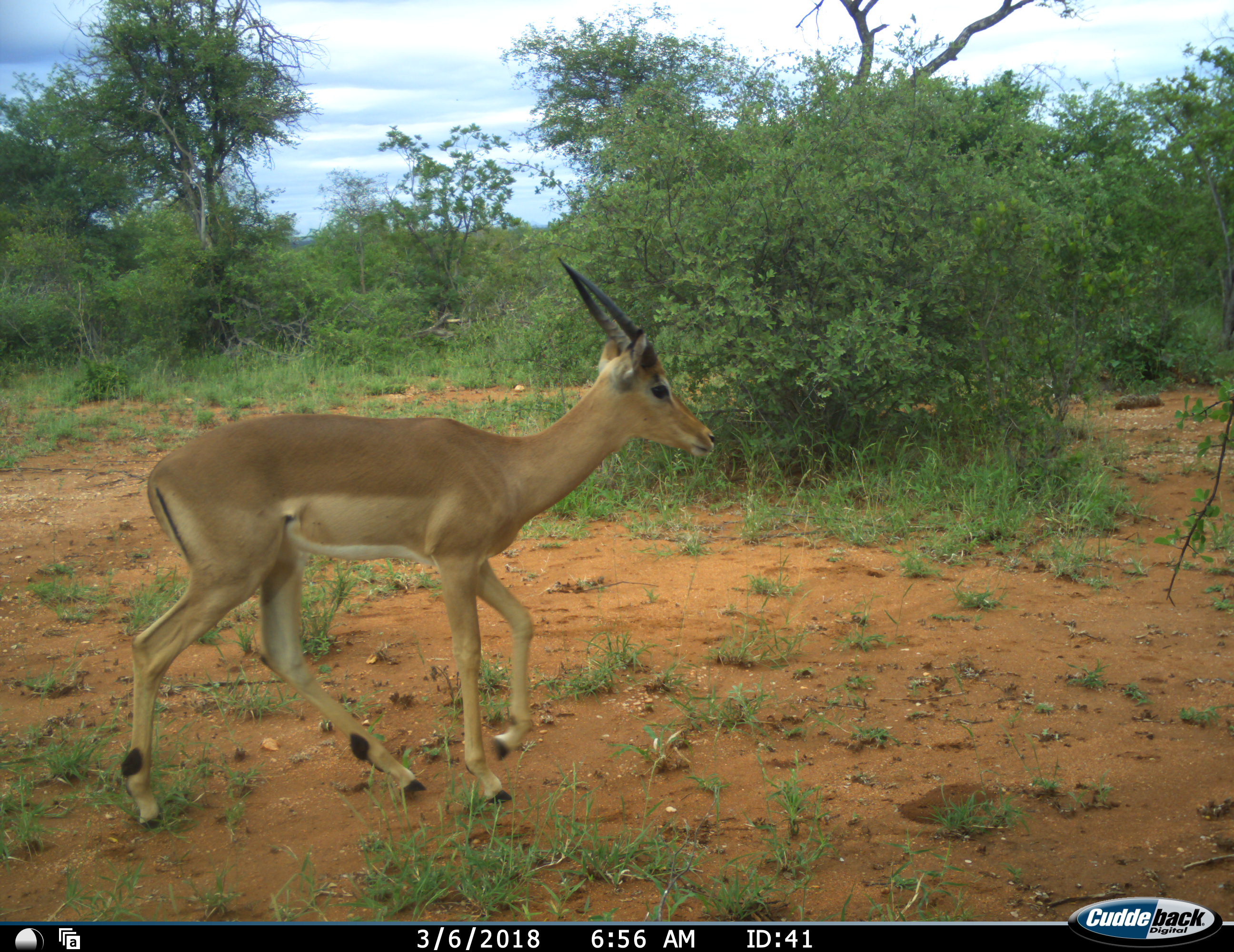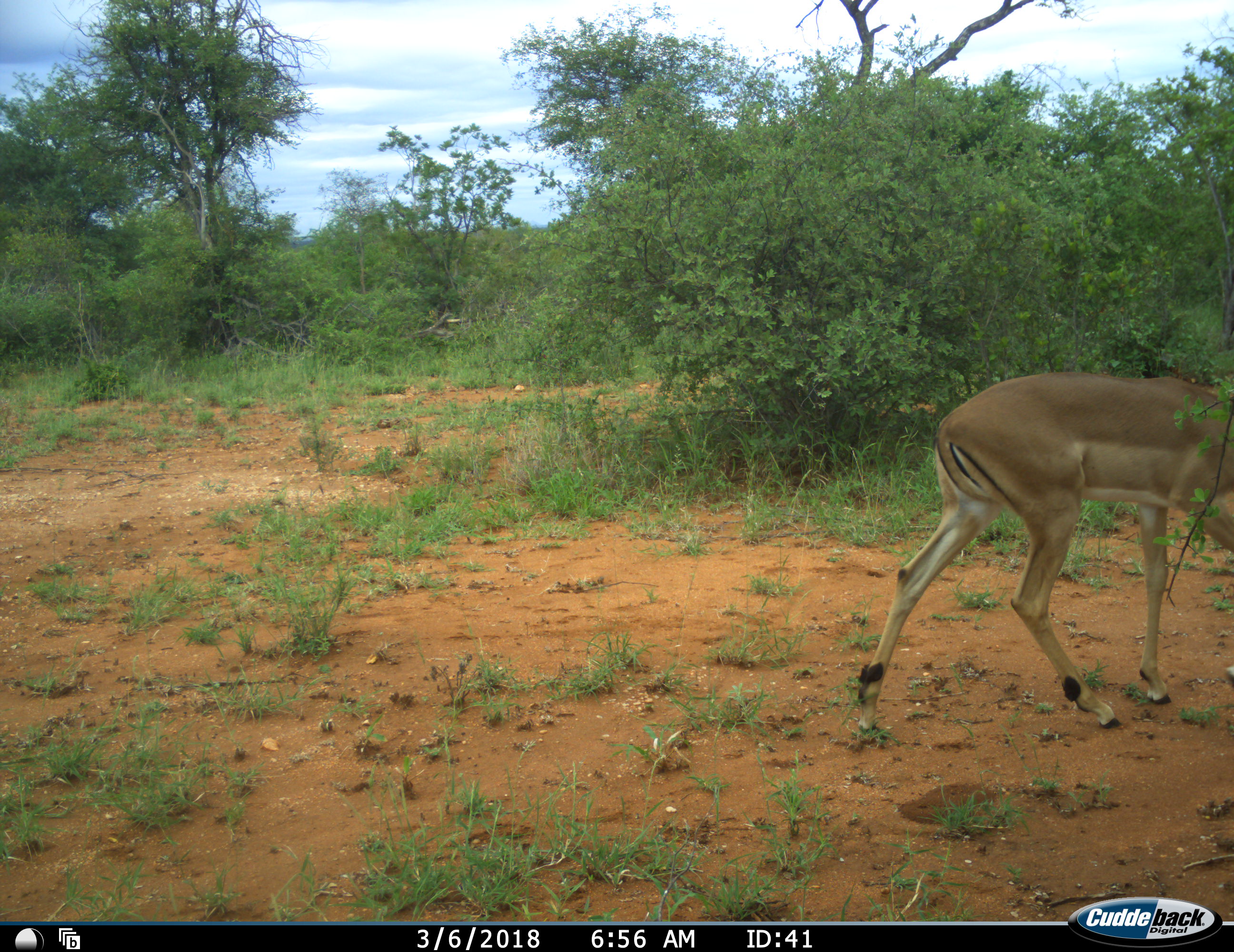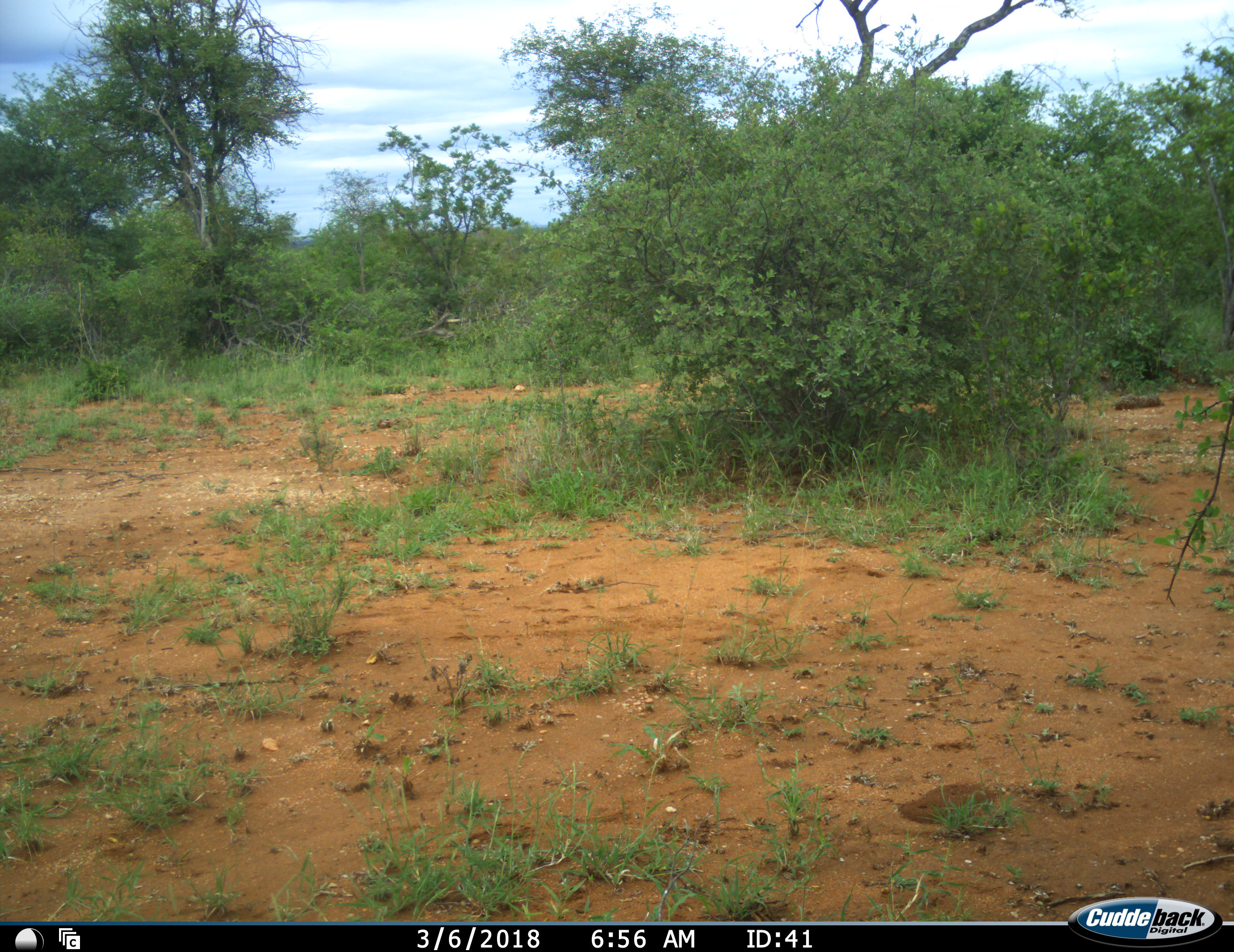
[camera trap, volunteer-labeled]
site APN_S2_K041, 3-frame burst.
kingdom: Animalia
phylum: Chordata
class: Mammalia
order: Artiodactyla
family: Bovidae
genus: Aepyceros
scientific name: Aepyceros melampus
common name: impala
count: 1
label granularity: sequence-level